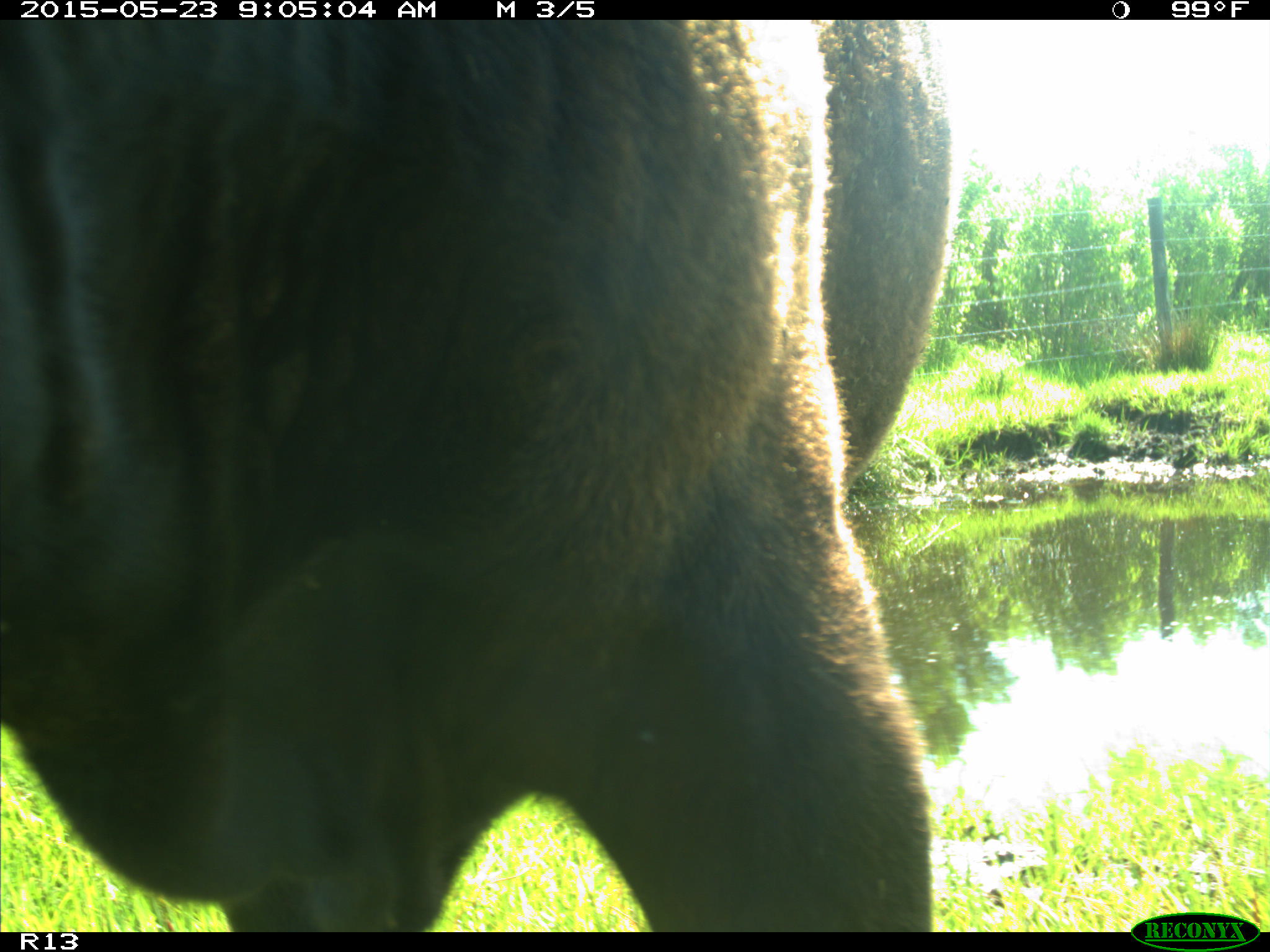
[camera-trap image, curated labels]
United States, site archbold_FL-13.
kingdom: Animalia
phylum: Chordata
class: Mammalia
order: Artiodactyla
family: Bovidae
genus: Bos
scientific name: Bos taurus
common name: domestic cow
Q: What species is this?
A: Bos taurus (domestic cow).